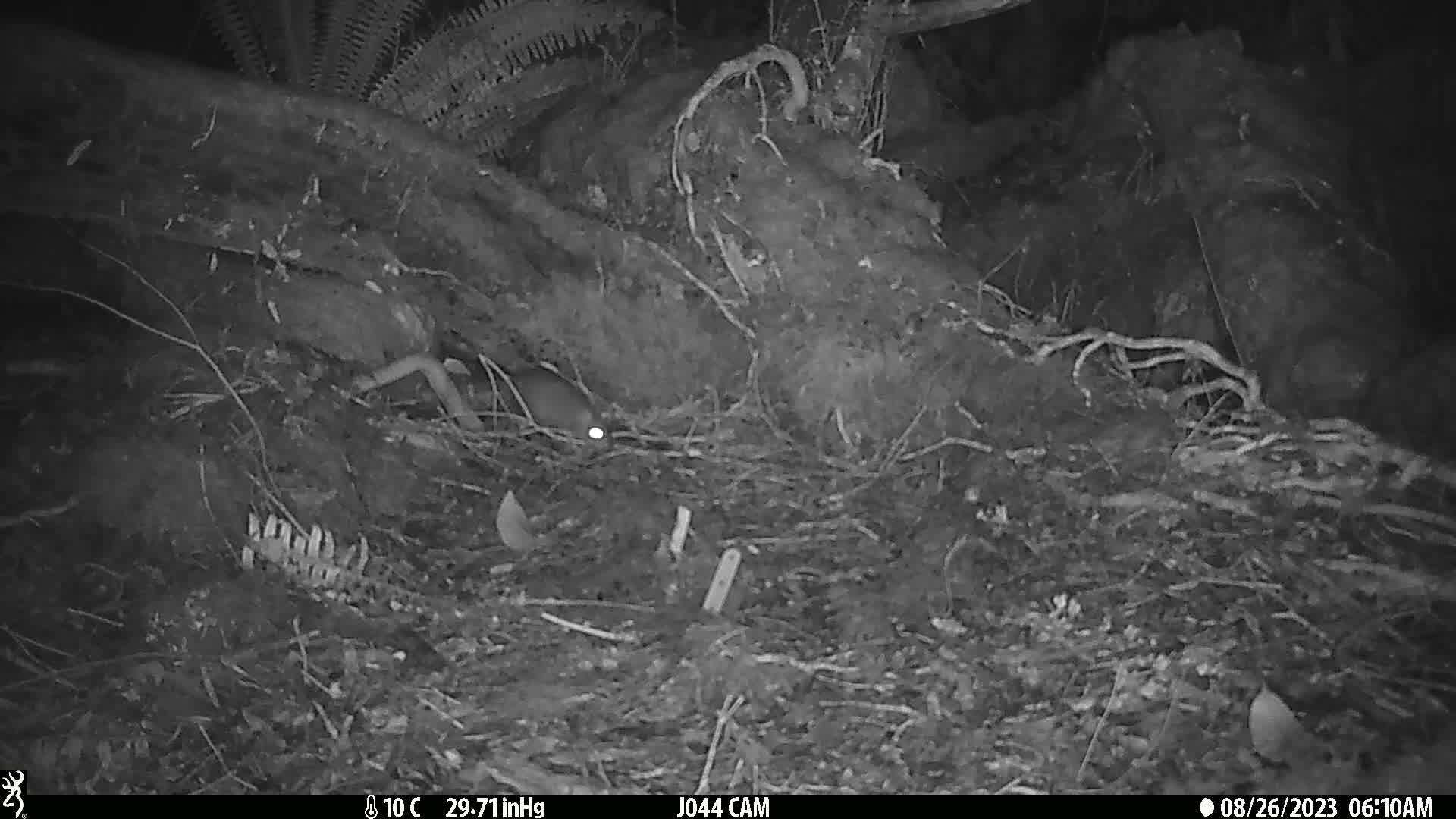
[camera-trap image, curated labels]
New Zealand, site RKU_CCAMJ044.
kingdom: Animalia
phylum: Chordata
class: Mammalia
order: Rodentia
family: Muridae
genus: Rattus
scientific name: Rattus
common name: rat